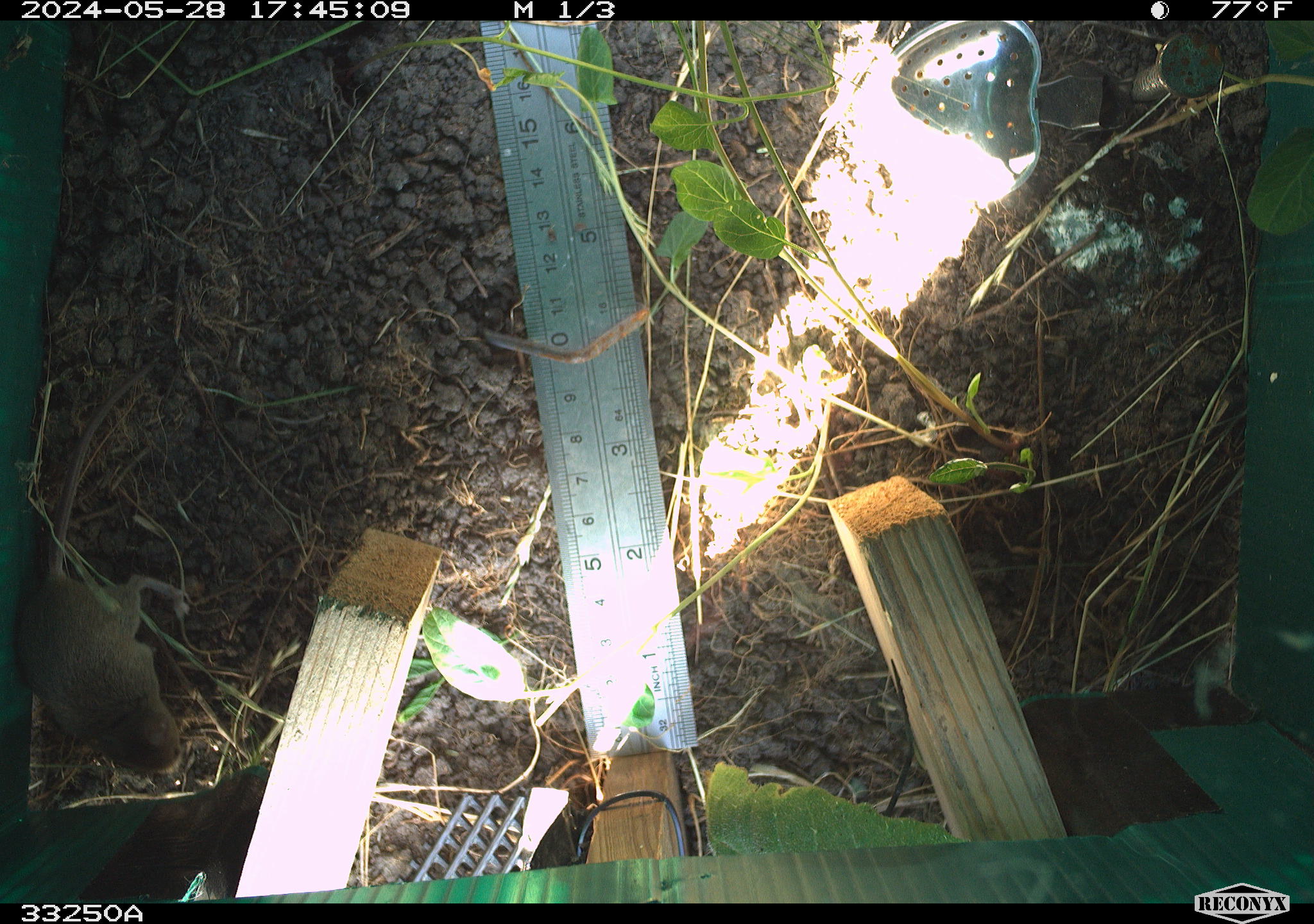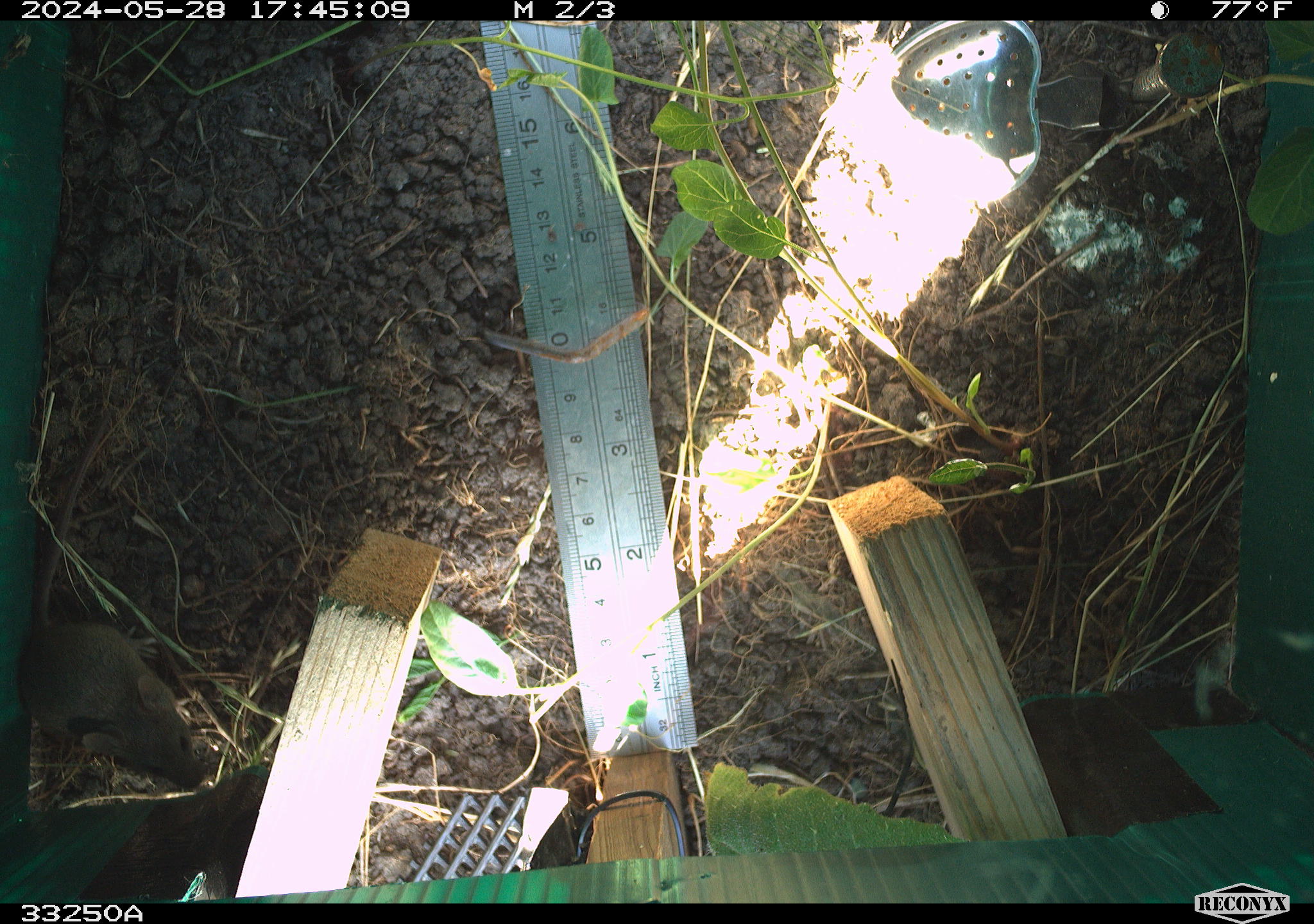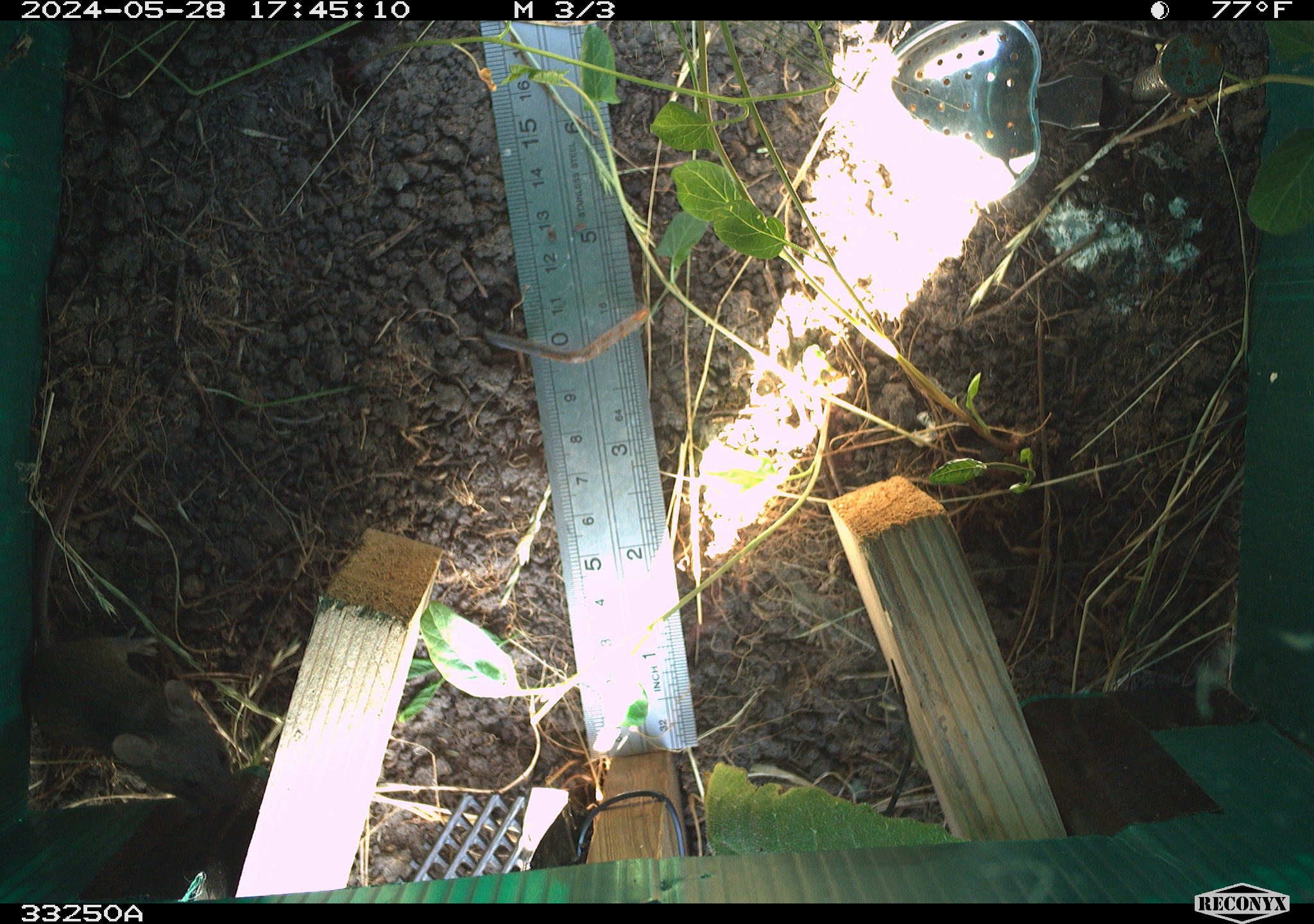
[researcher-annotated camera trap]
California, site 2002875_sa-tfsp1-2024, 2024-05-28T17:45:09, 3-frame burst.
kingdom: Animalia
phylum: Chordata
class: Mammalia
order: Rodentia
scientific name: Rodentia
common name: mouse species